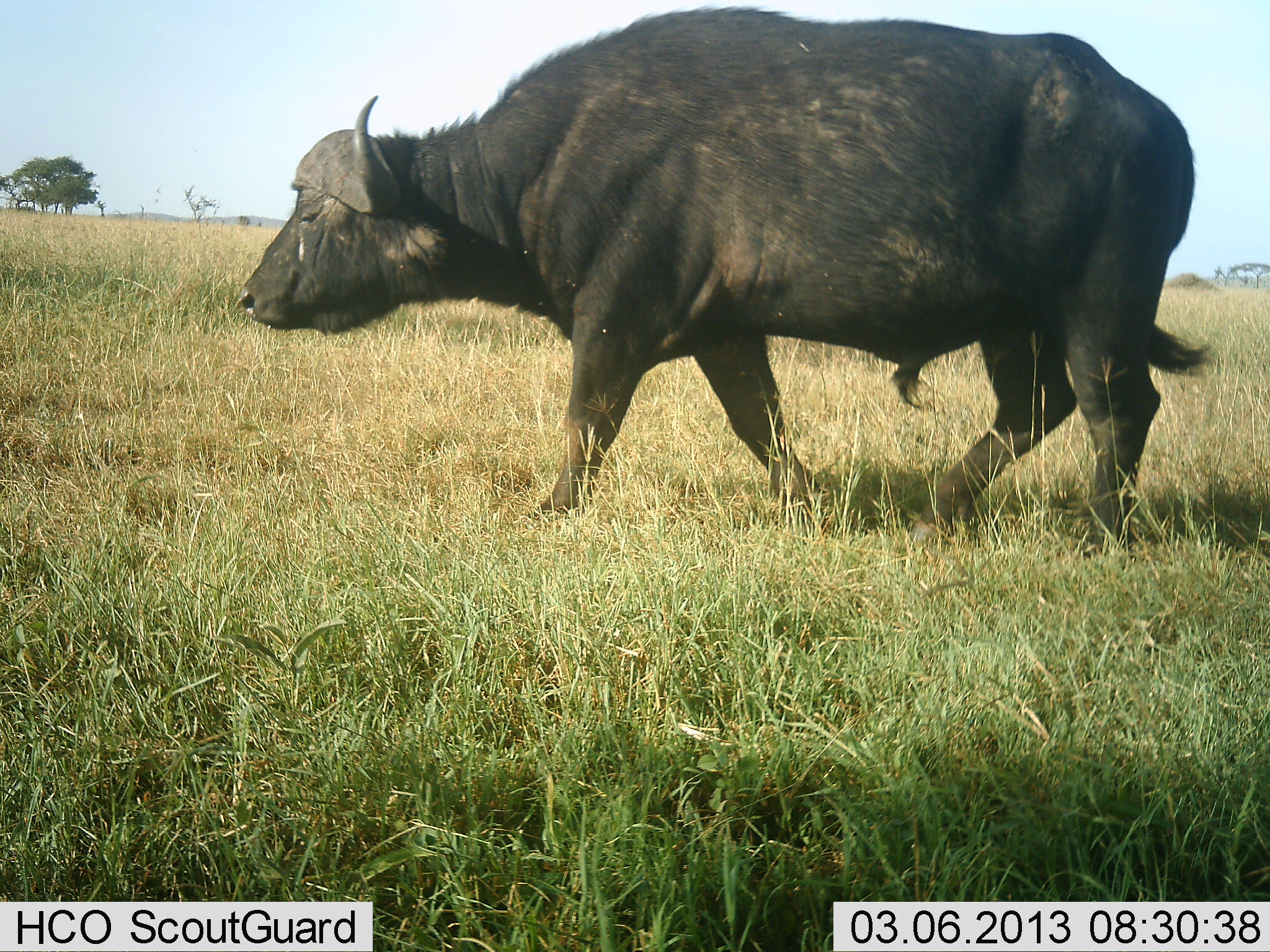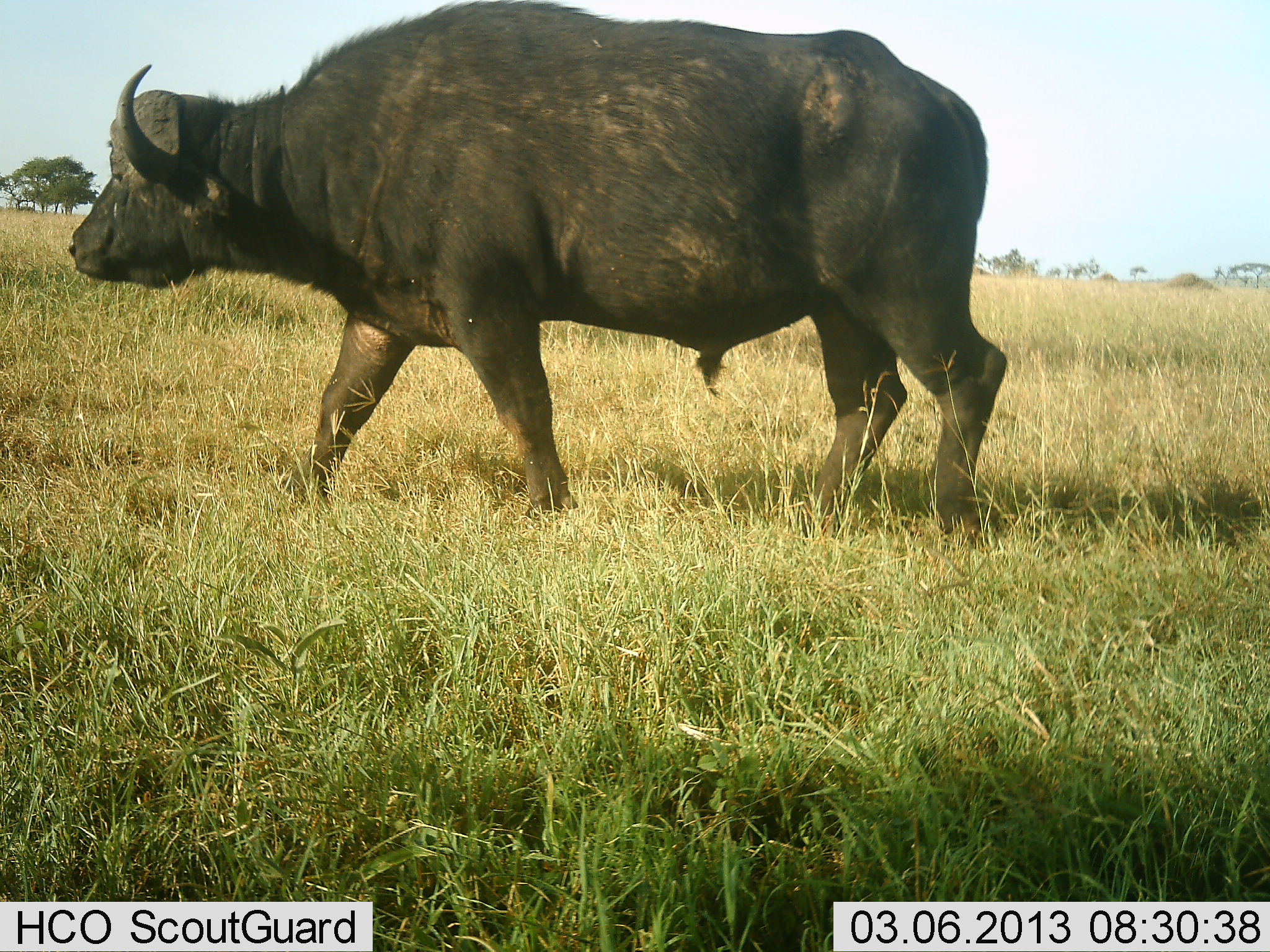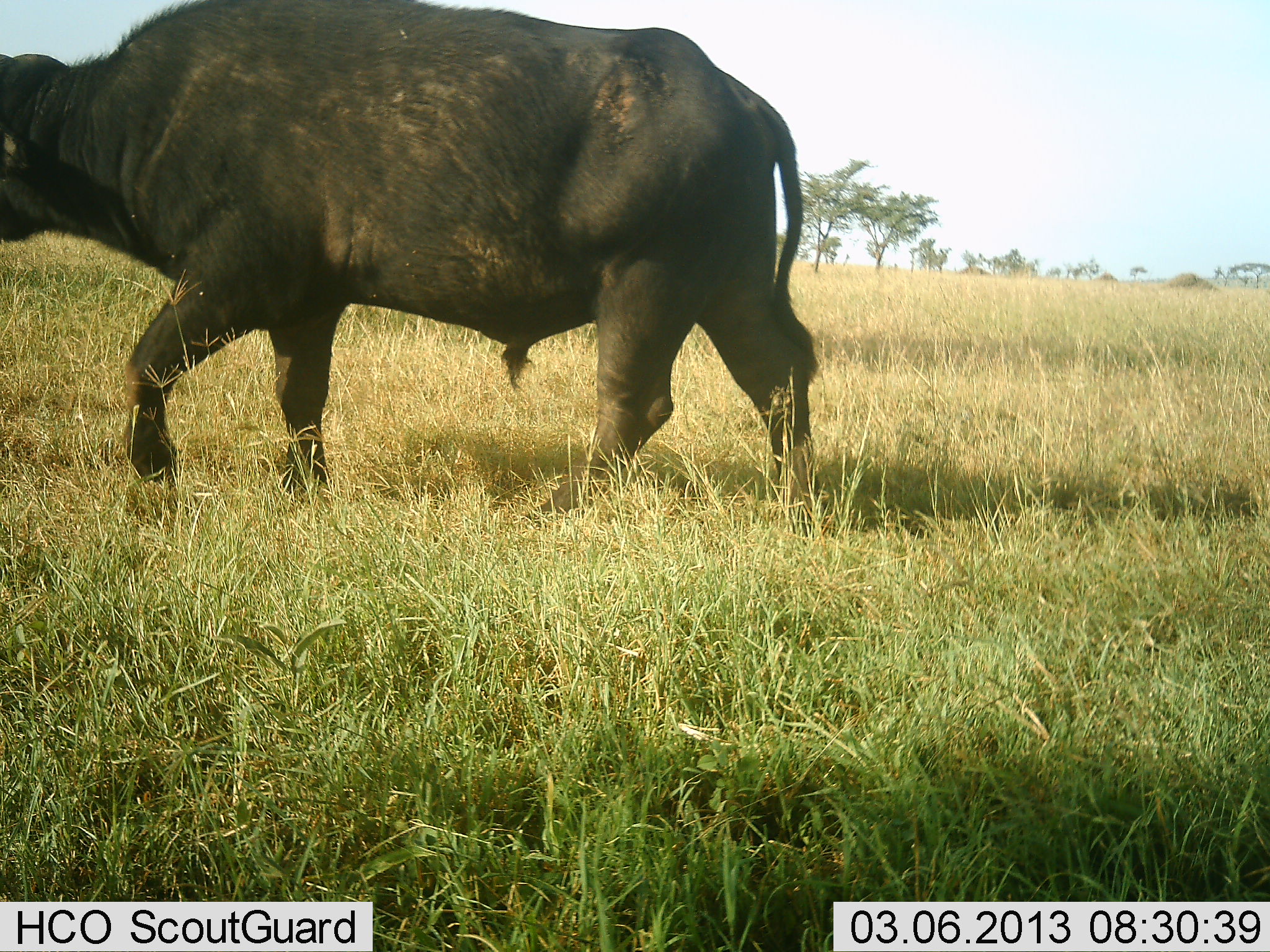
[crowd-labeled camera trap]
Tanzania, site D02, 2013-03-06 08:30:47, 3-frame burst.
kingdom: Animalia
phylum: Chordata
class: Mammalia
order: Artiodactyla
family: Bovidae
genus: Syncerus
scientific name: Syncerus caffer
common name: cape buffalo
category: buffalo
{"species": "buffalo (cape buffalo) (Syncerus caffer)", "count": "1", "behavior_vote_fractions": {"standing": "5%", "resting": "0%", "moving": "95%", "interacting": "0%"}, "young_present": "0%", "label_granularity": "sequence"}